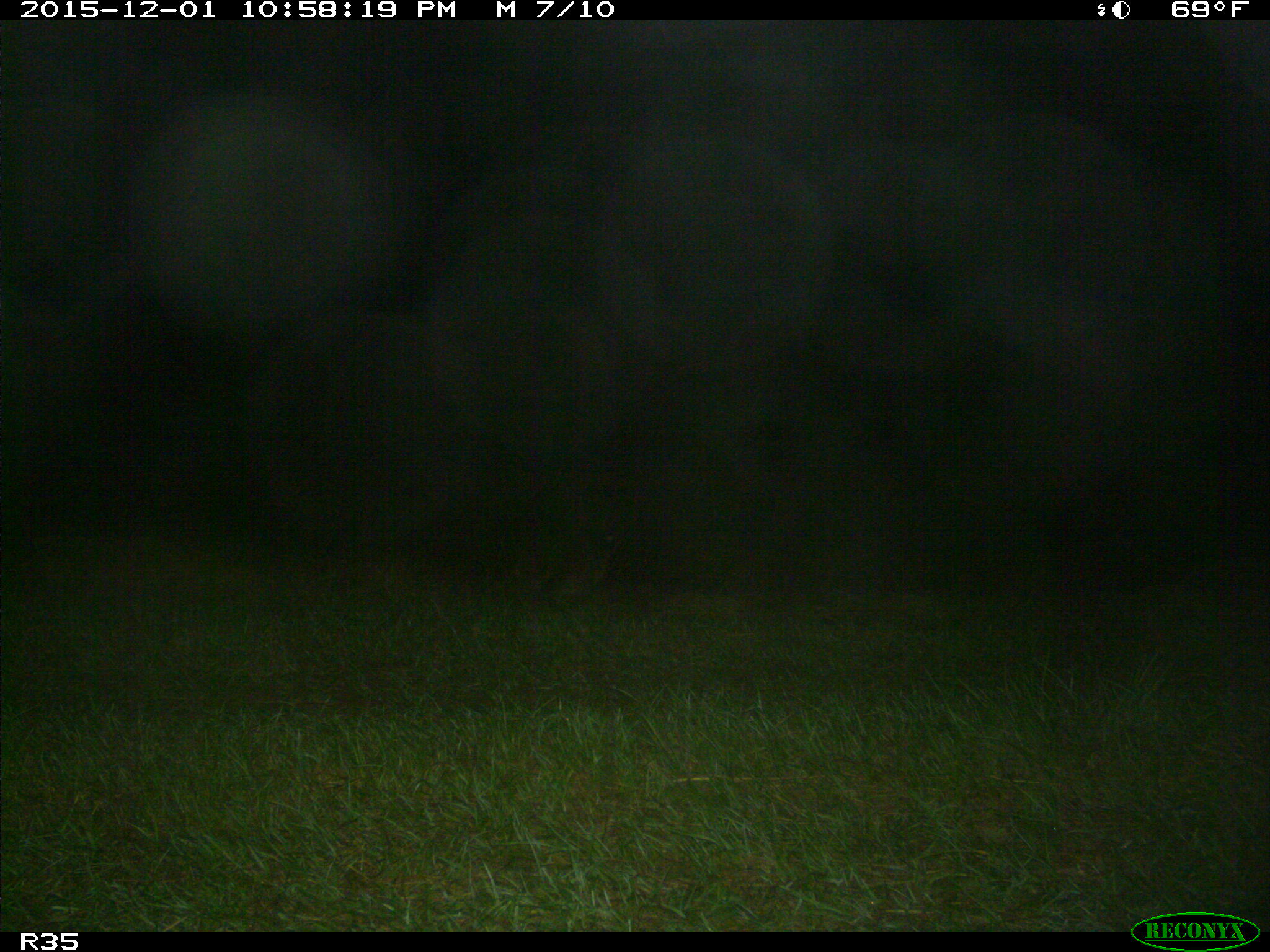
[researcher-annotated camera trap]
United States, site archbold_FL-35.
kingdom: Animalia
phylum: Chordata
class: Mammalia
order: Carnivora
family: Procyonidae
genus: Procyon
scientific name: Procyon lotor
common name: common raccoon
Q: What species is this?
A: Procyon lotor (common raccoon).